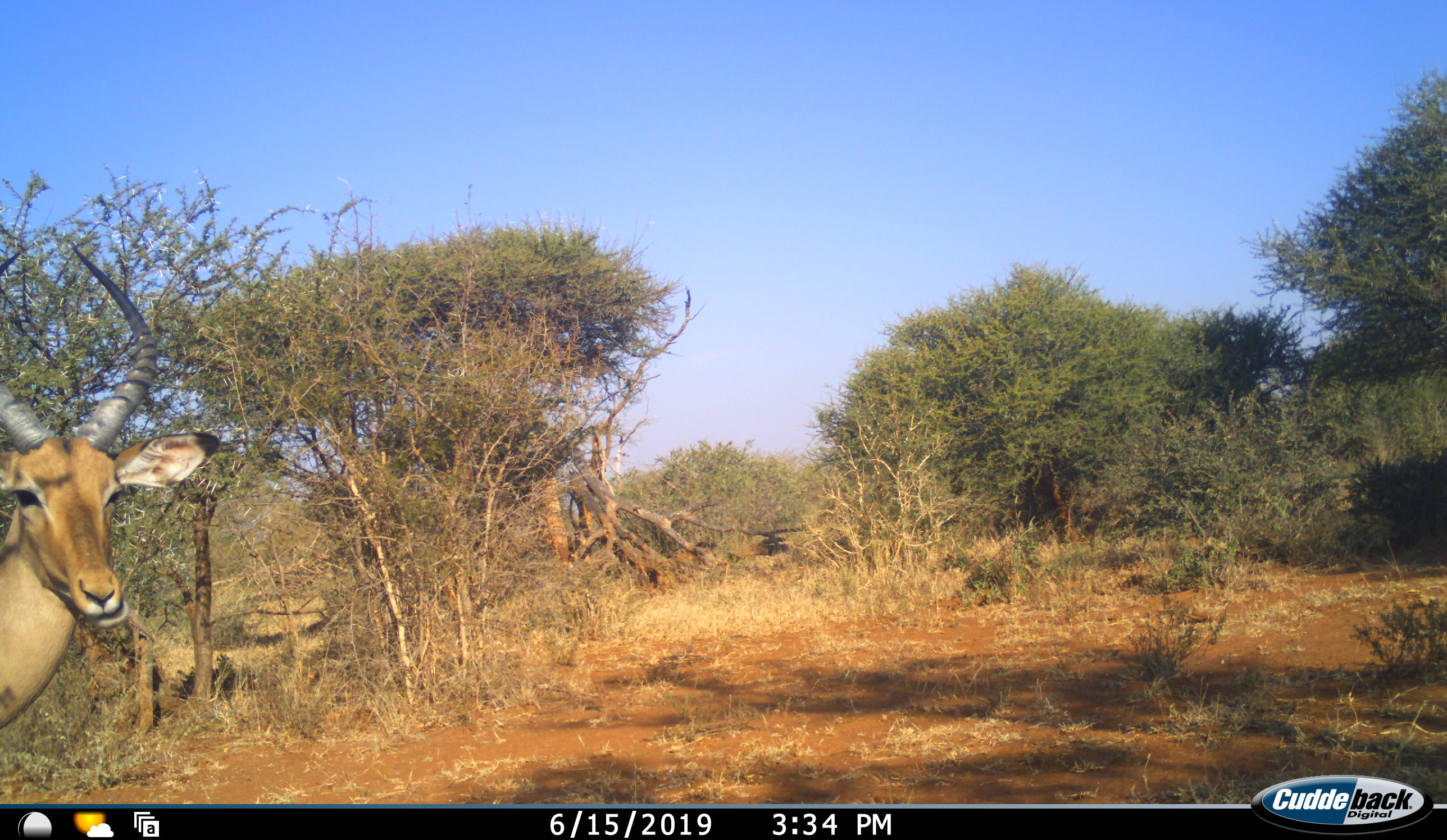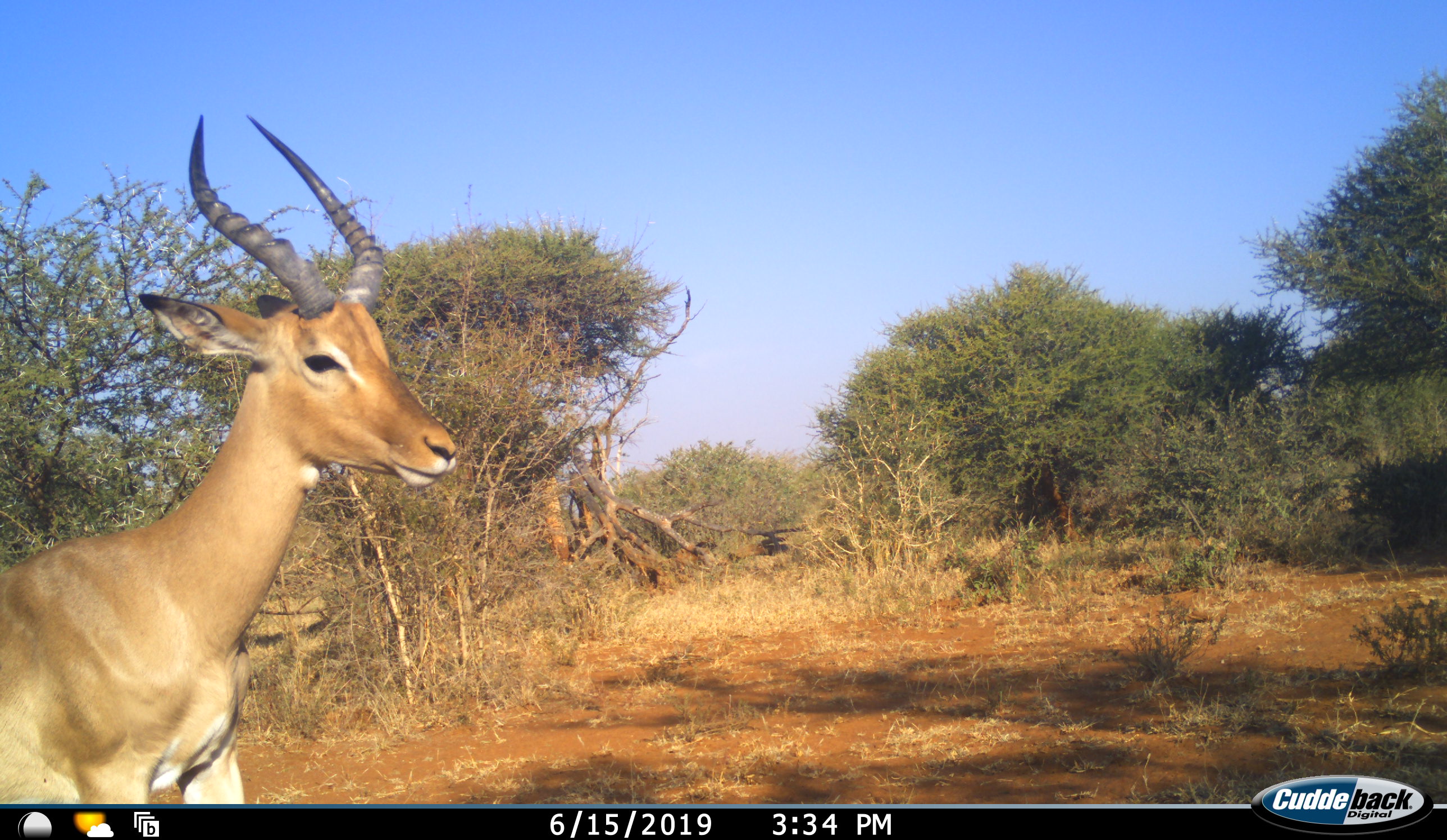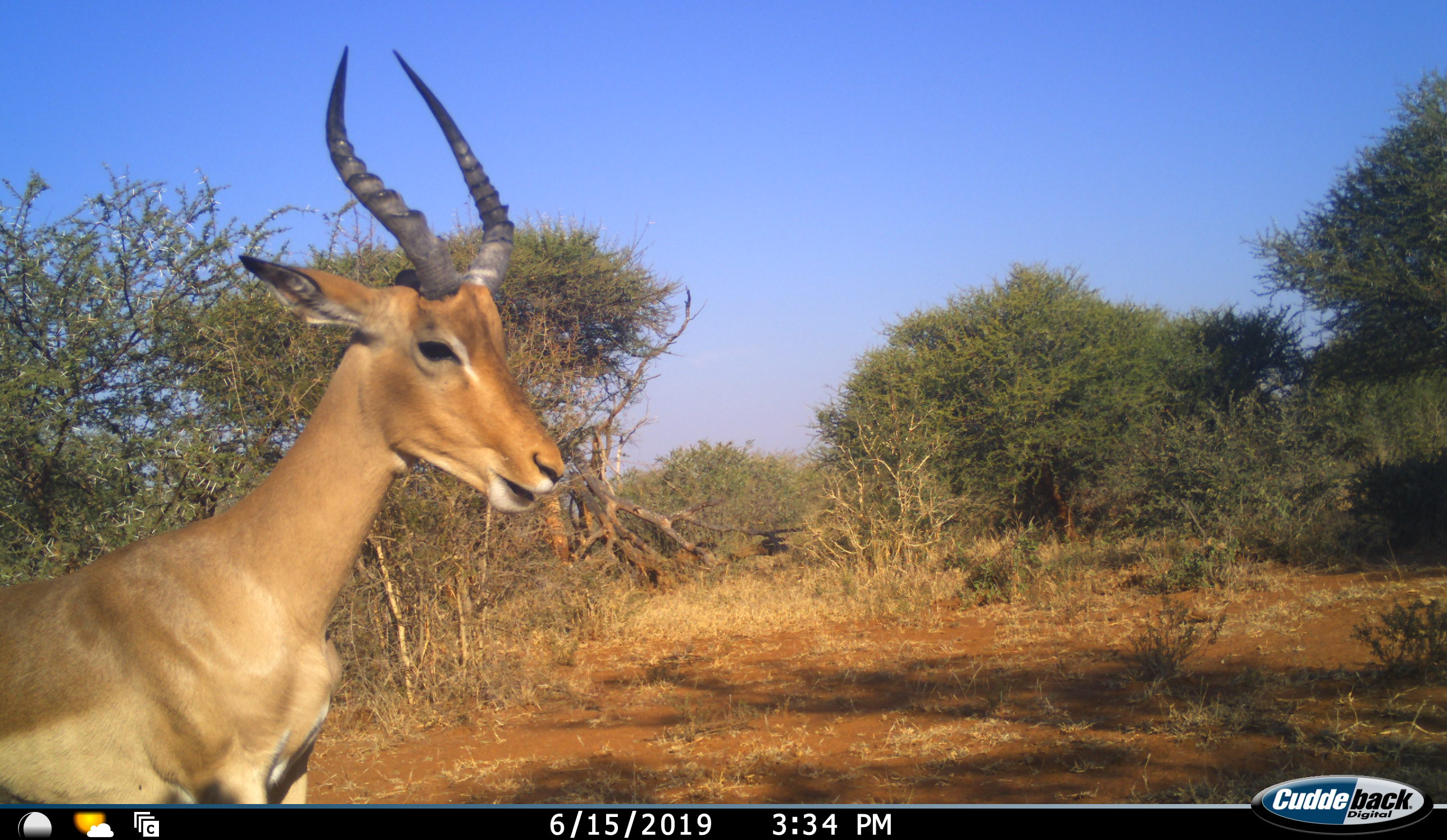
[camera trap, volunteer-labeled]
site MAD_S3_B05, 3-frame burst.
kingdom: Animalia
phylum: Chordata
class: Mammalia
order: Artiodactyla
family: Bovidae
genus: Aepyceros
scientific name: Aepyceros melampus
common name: impala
Impala (Aepyceros melampus), count 1. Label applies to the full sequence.